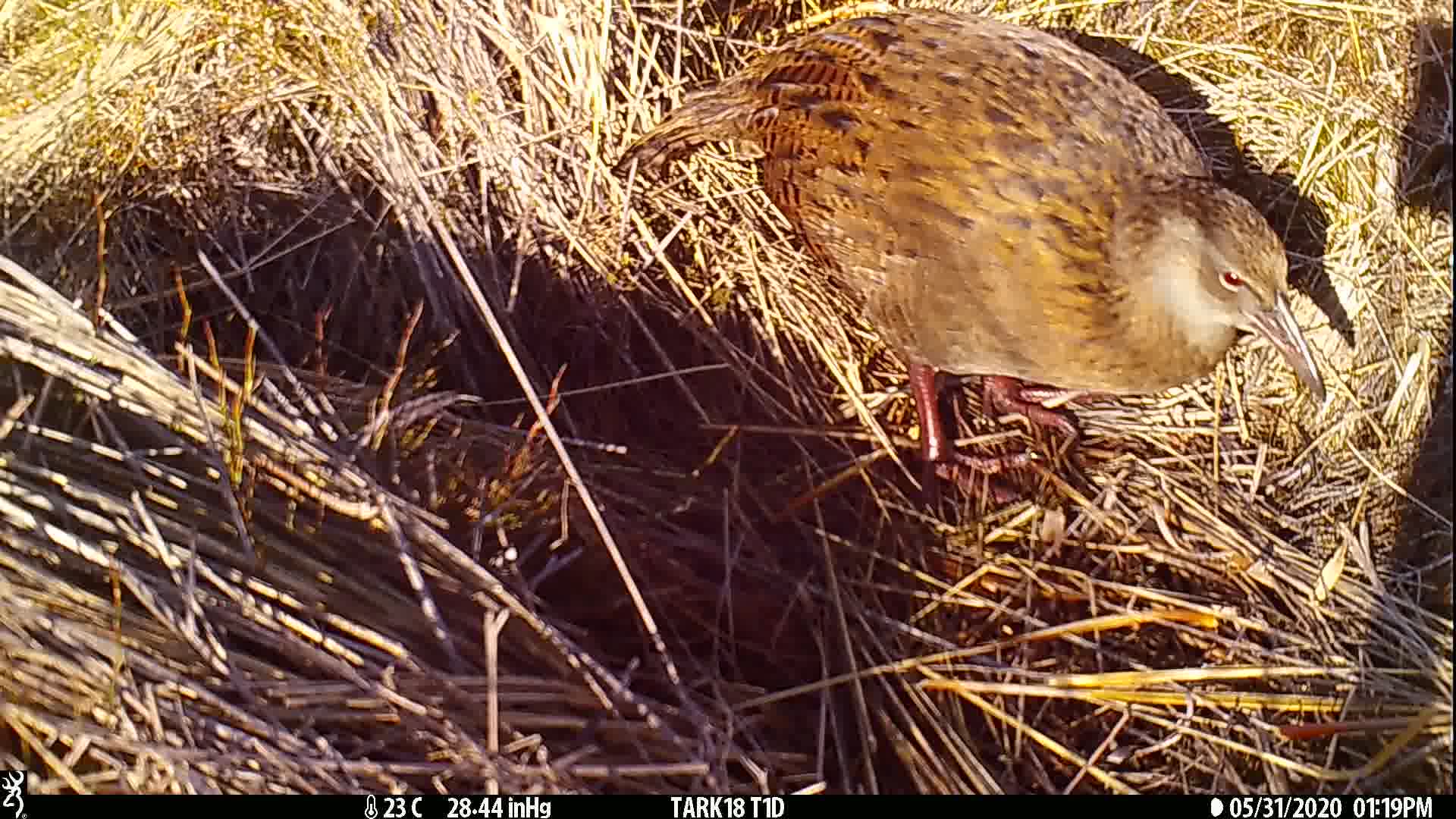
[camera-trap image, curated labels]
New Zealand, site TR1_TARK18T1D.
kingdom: Animalia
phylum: Chordata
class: Aves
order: Gruiformes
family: Rallidae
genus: Gallirallus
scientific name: Gallirallus australis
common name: weka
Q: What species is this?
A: Weka (Gallirallus australis).